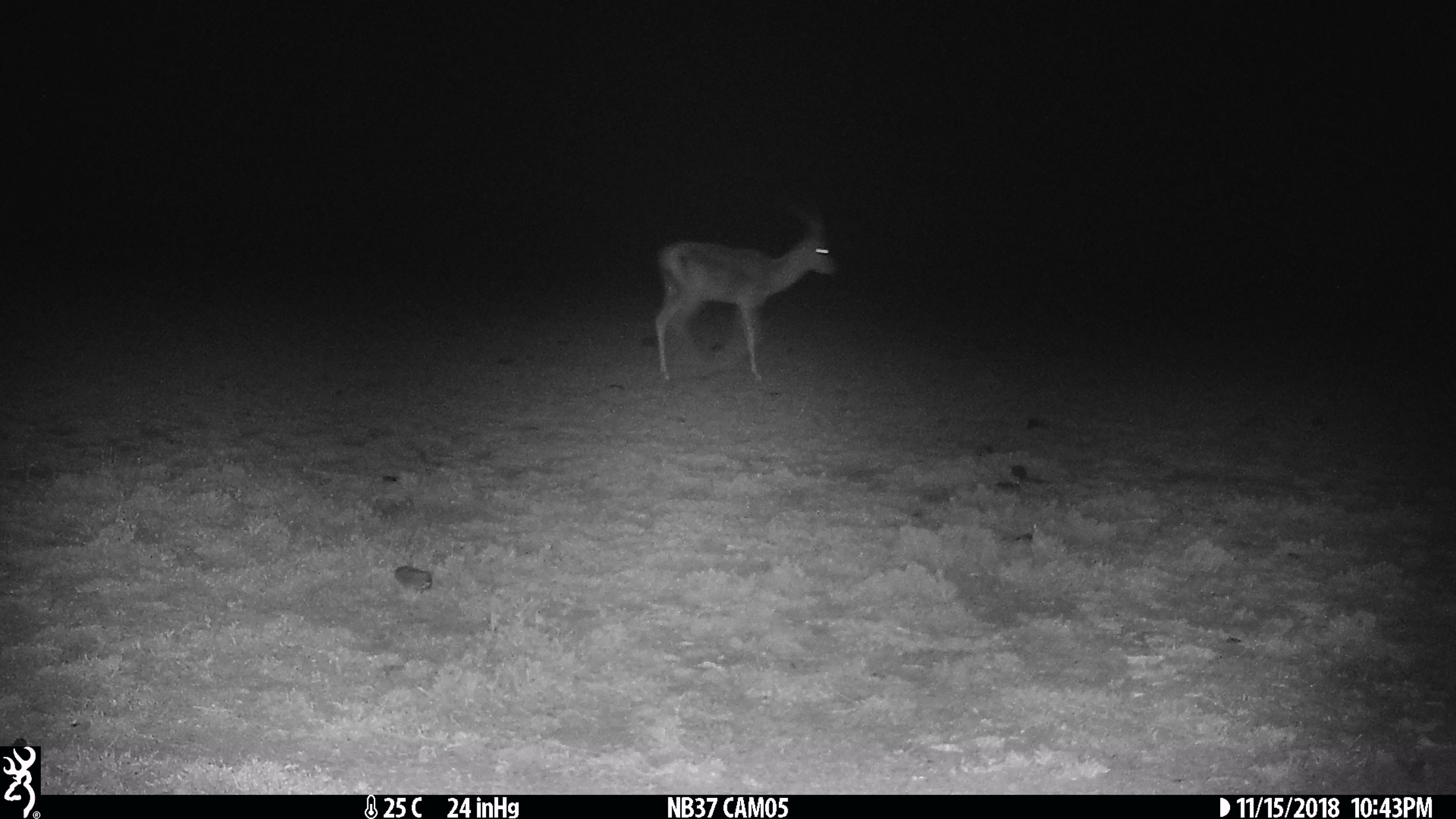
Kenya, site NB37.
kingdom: Animalia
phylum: Chordata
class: Mammalia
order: Artiodactyla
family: Bovidae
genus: Nanger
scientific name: Nanger granti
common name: grant's gazelle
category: gazelle grants